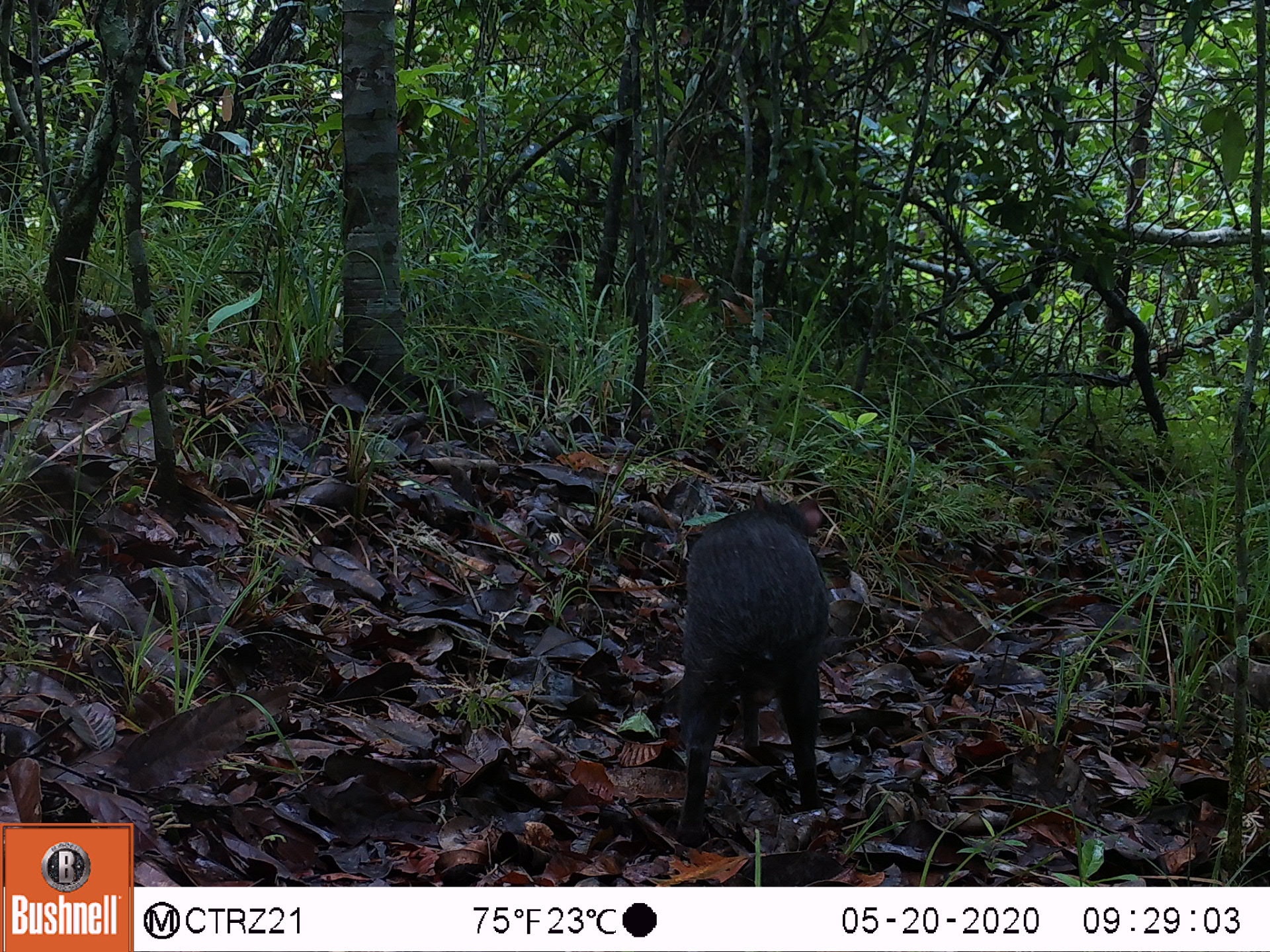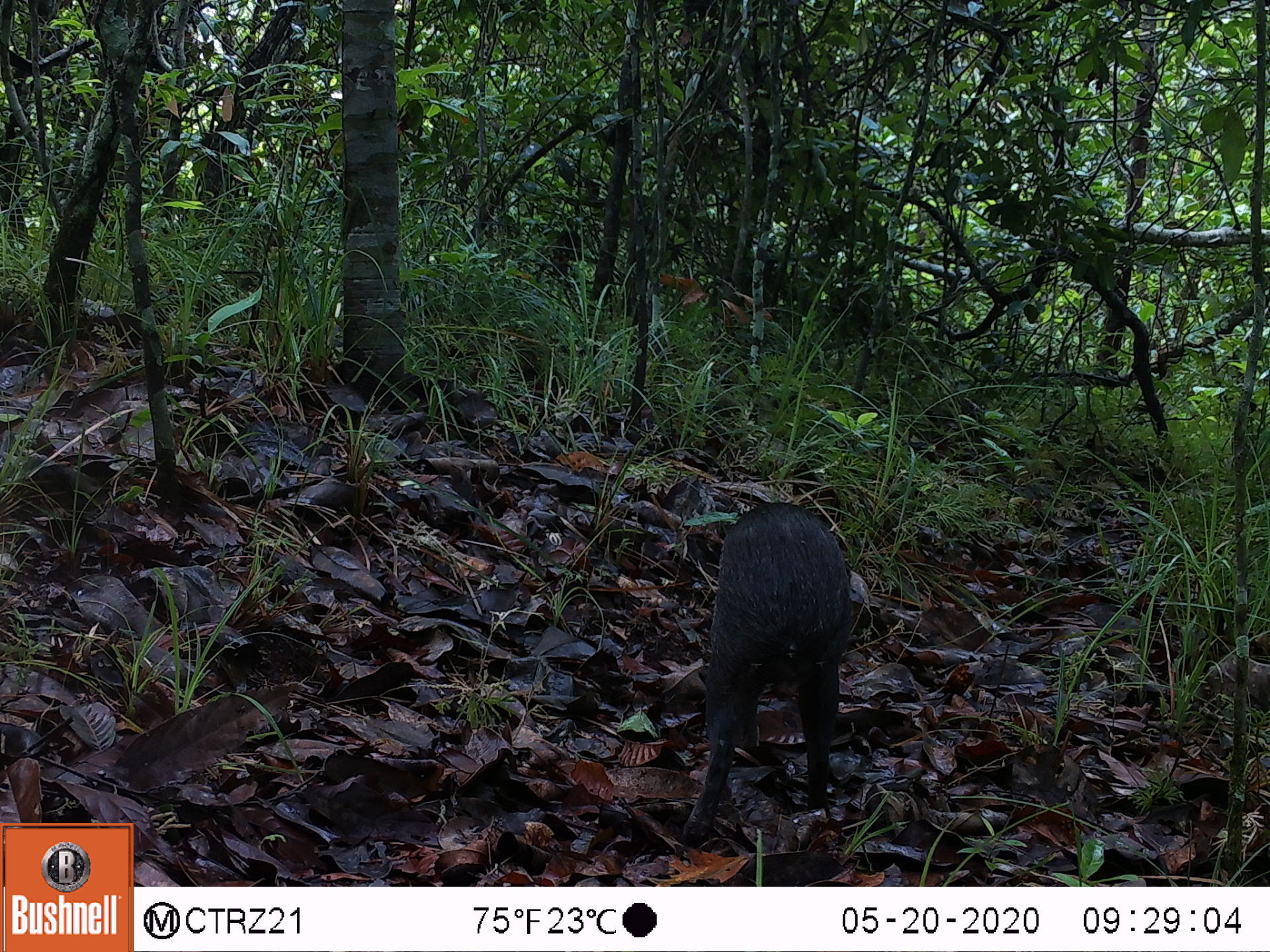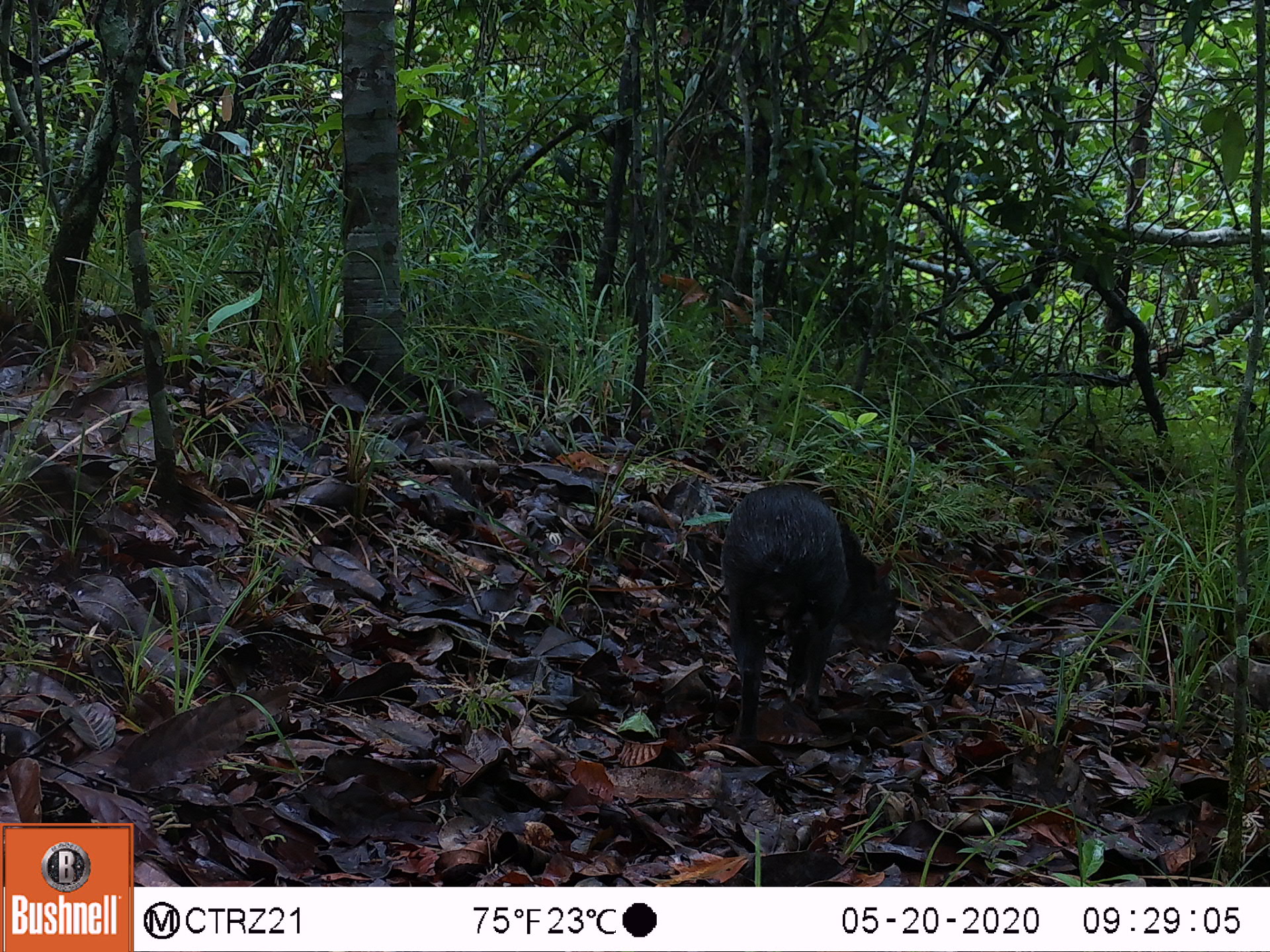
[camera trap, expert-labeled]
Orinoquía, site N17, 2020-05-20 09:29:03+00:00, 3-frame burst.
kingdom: Animalia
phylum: Chordata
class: Mammalia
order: Rodentia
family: Dasyproctidae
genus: Dasyprocta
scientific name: Dasyprocta fuliginosa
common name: black agouti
Black agouti (Dasyprocta fuliginosa).